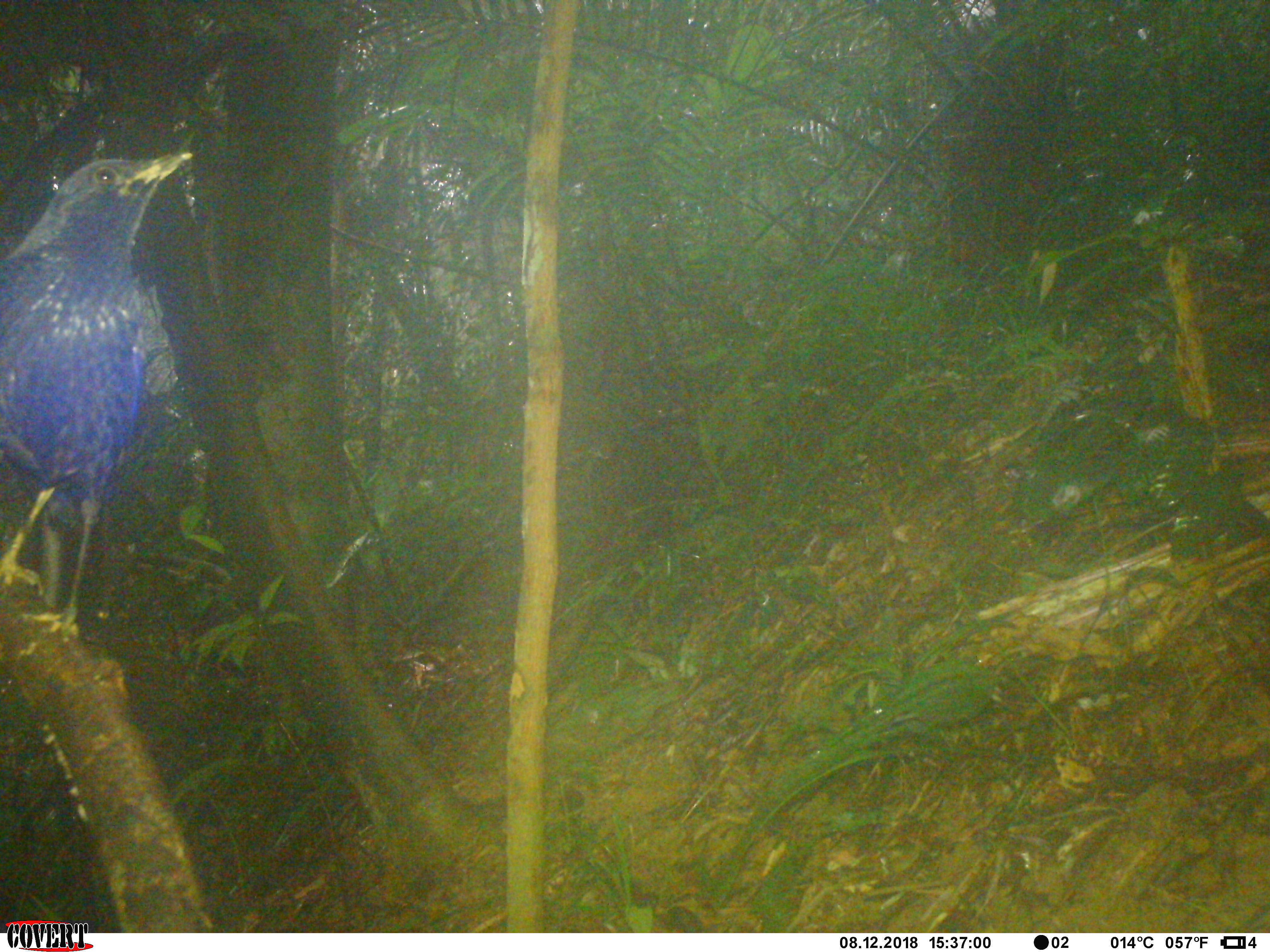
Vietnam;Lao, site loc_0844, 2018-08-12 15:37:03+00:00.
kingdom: Animalia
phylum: Chordata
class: Aves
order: Passeriformes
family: Muscicapidae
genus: Myophonus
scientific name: Myophonus caeruleus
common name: blue whistling thrush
Blue whistling thrush (Myophonus caeruleus). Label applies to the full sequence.